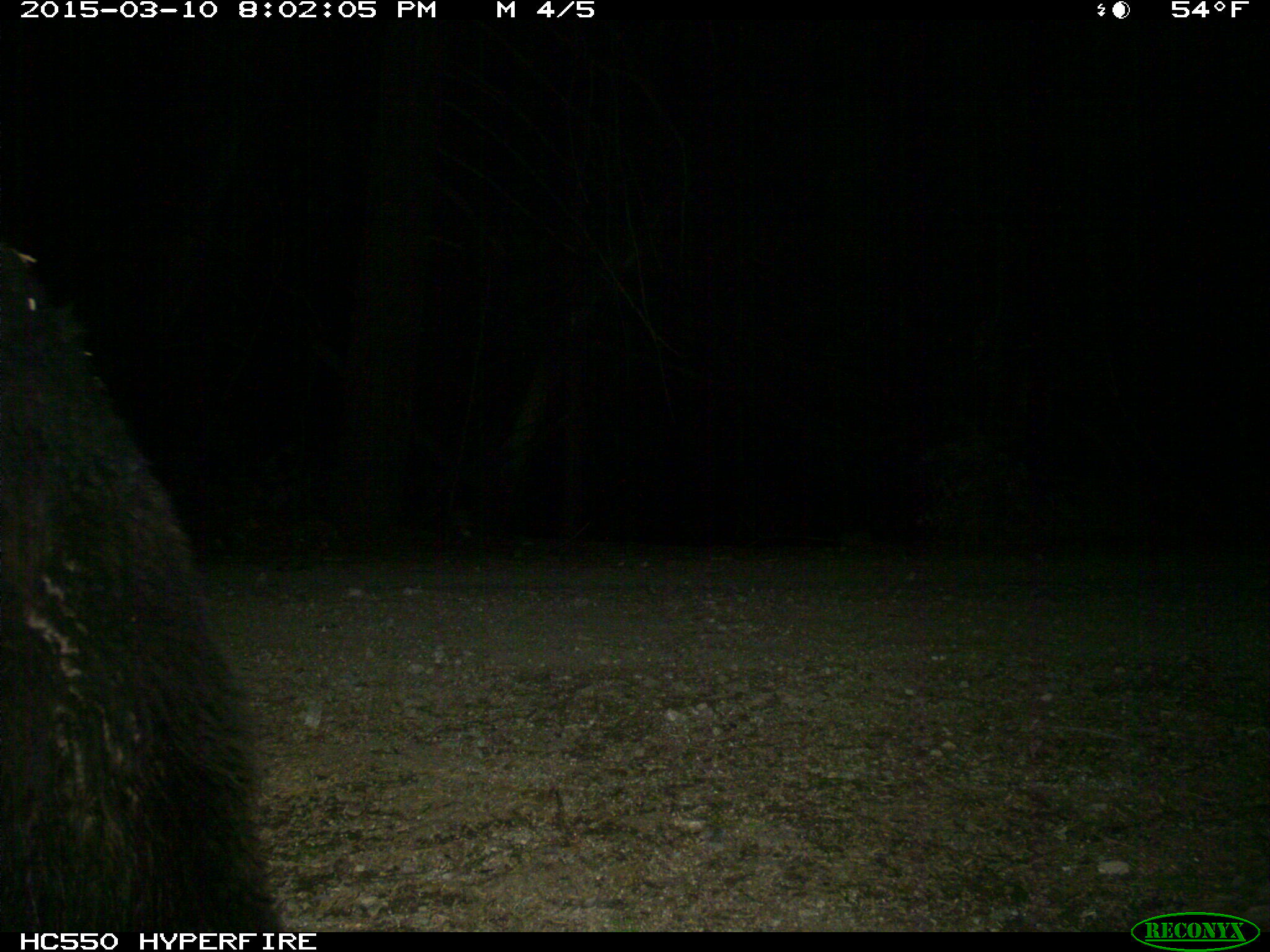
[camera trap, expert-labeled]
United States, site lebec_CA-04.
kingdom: Animalia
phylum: Chordata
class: Mammalia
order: Carnivora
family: Ursidae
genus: Ursus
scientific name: Ursus americanus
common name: american black bear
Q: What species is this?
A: Ursus americanus (american black bear).